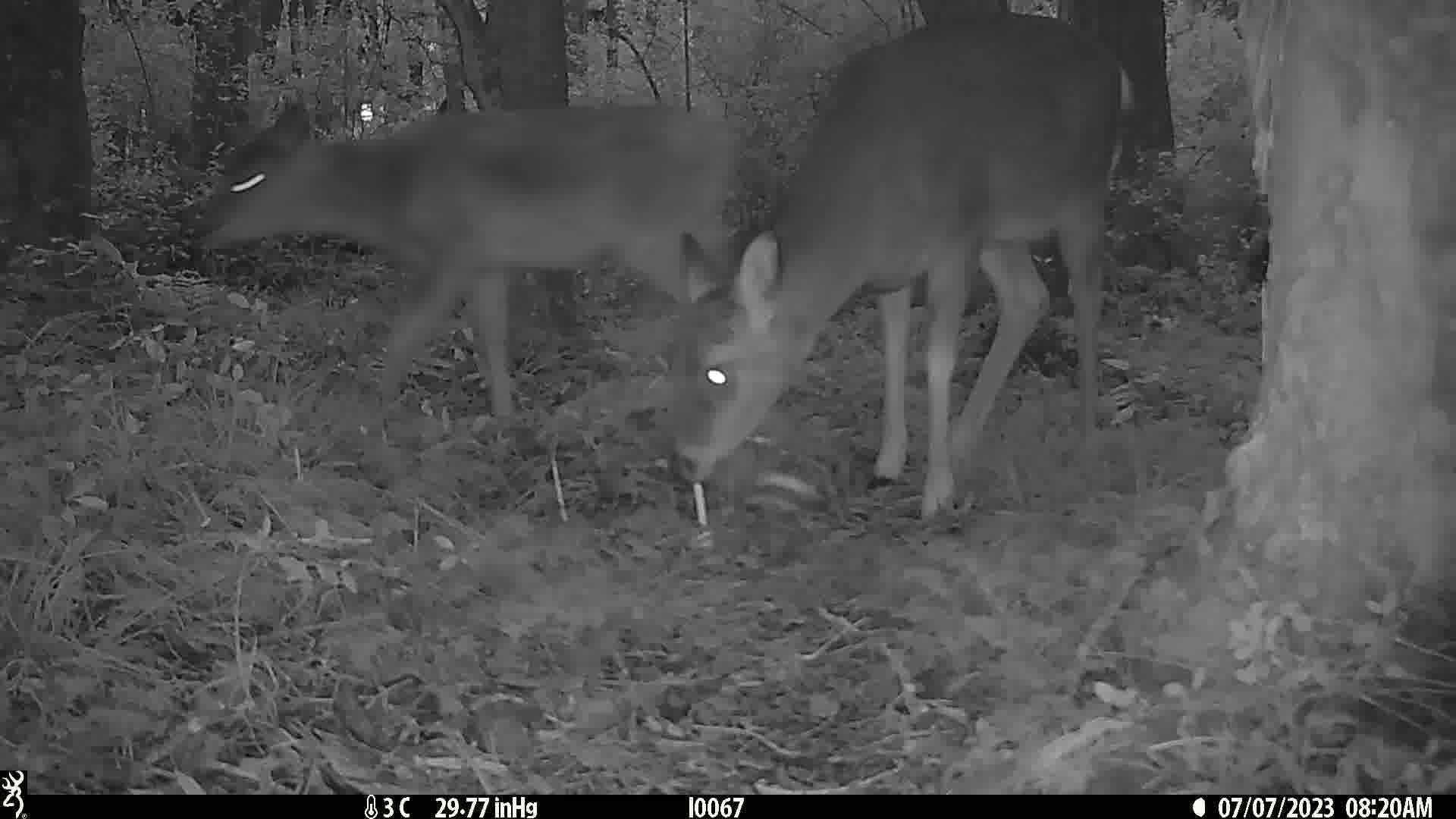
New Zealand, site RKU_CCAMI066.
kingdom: Animalia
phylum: Chordata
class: Mammalia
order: Artiodactyla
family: Cervidae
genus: Odocoileus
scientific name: Odocoileus virginianus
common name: white-tailed deer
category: white tailed deer